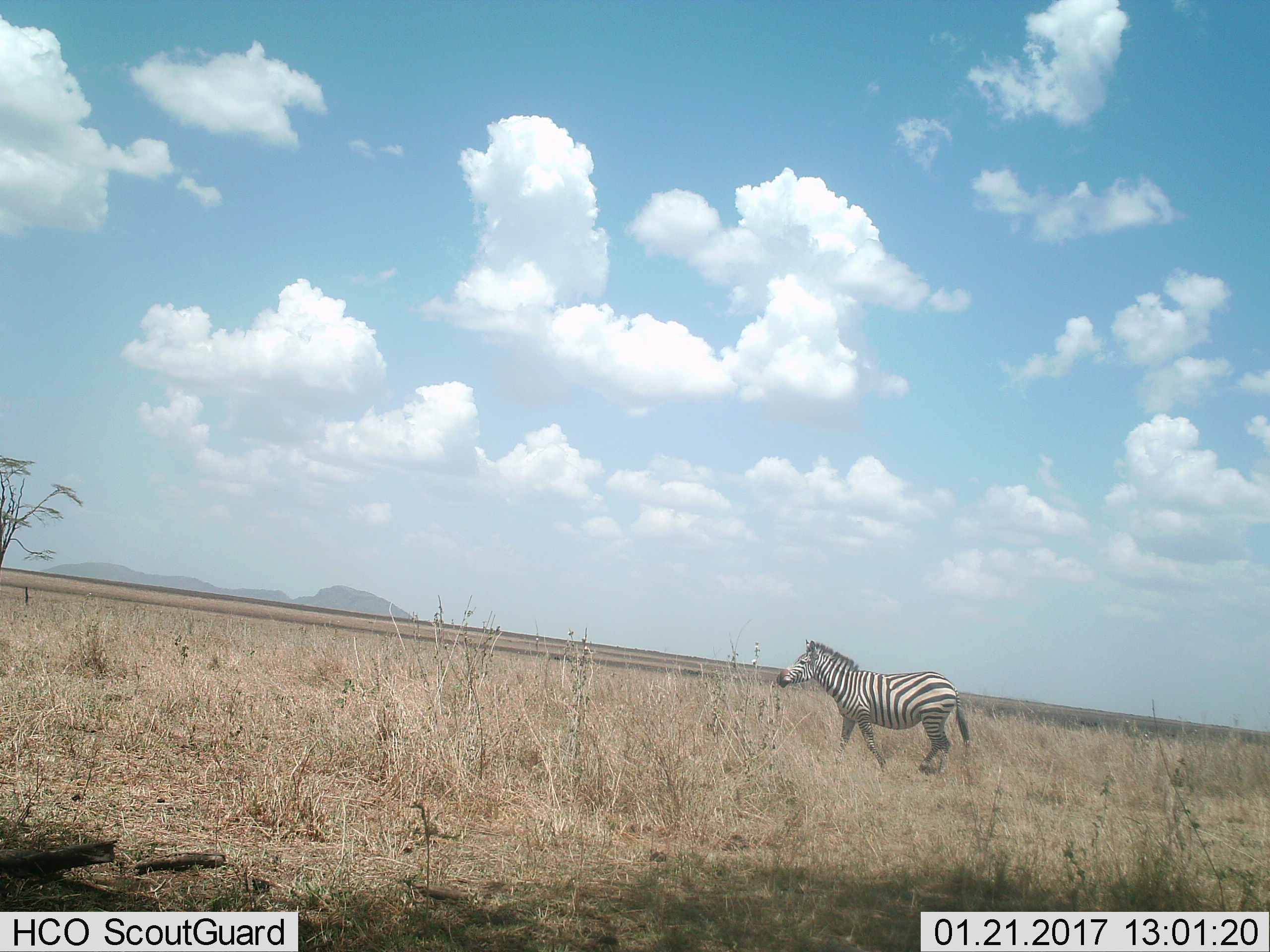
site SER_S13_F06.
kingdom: Animalia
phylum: Chordata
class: Mammalia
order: Perissodactyla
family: Equidae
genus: Equus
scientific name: Equus quagga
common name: plains zebra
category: zebraplains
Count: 1.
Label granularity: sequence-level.